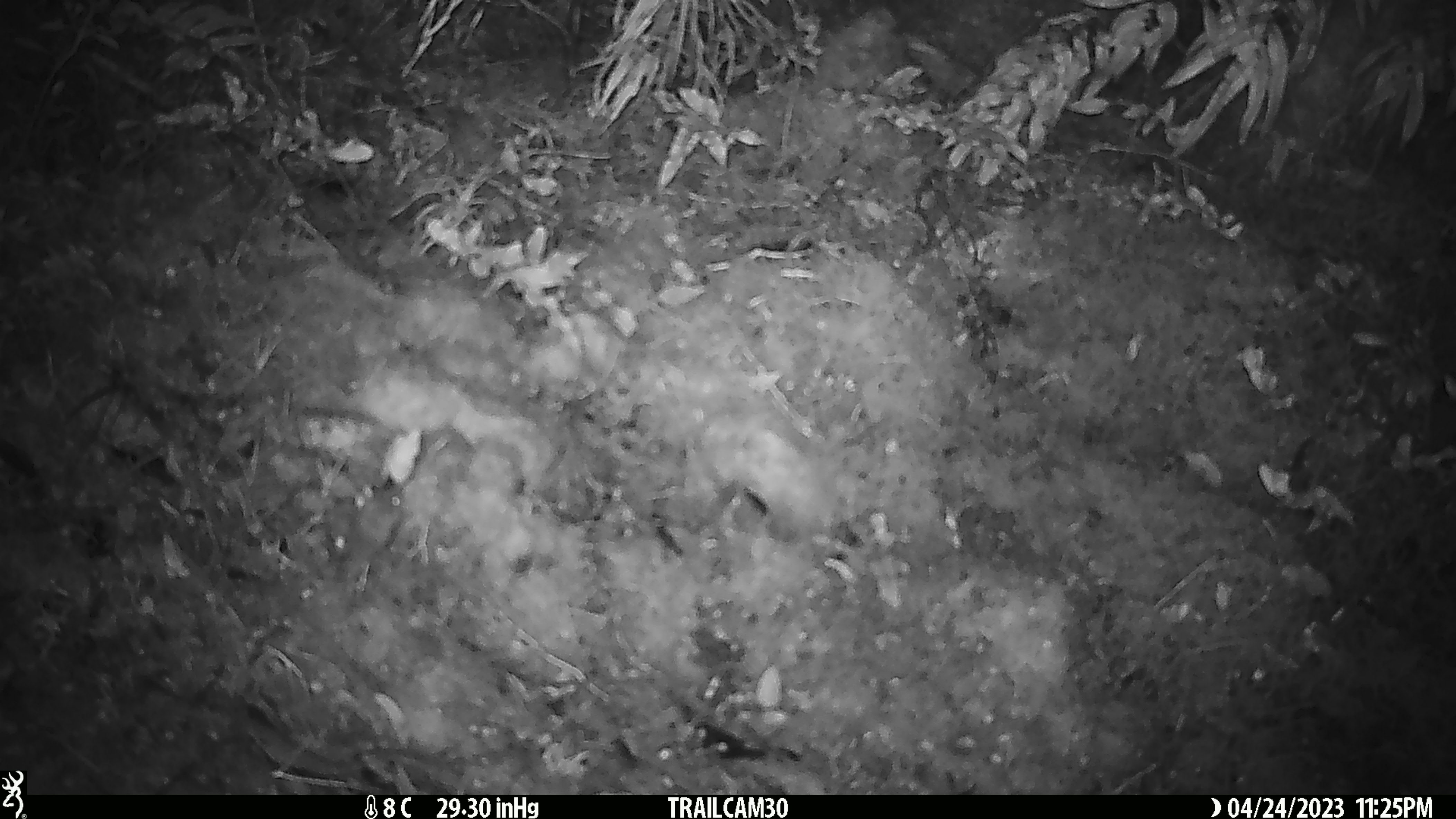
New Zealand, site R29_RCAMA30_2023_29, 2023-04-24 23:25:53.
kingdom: Animalia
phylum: Chordata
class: Mammalia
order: Rodentia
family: Muridae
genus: Mus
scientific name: Mus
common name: mouse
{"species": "mouse (Mus)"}